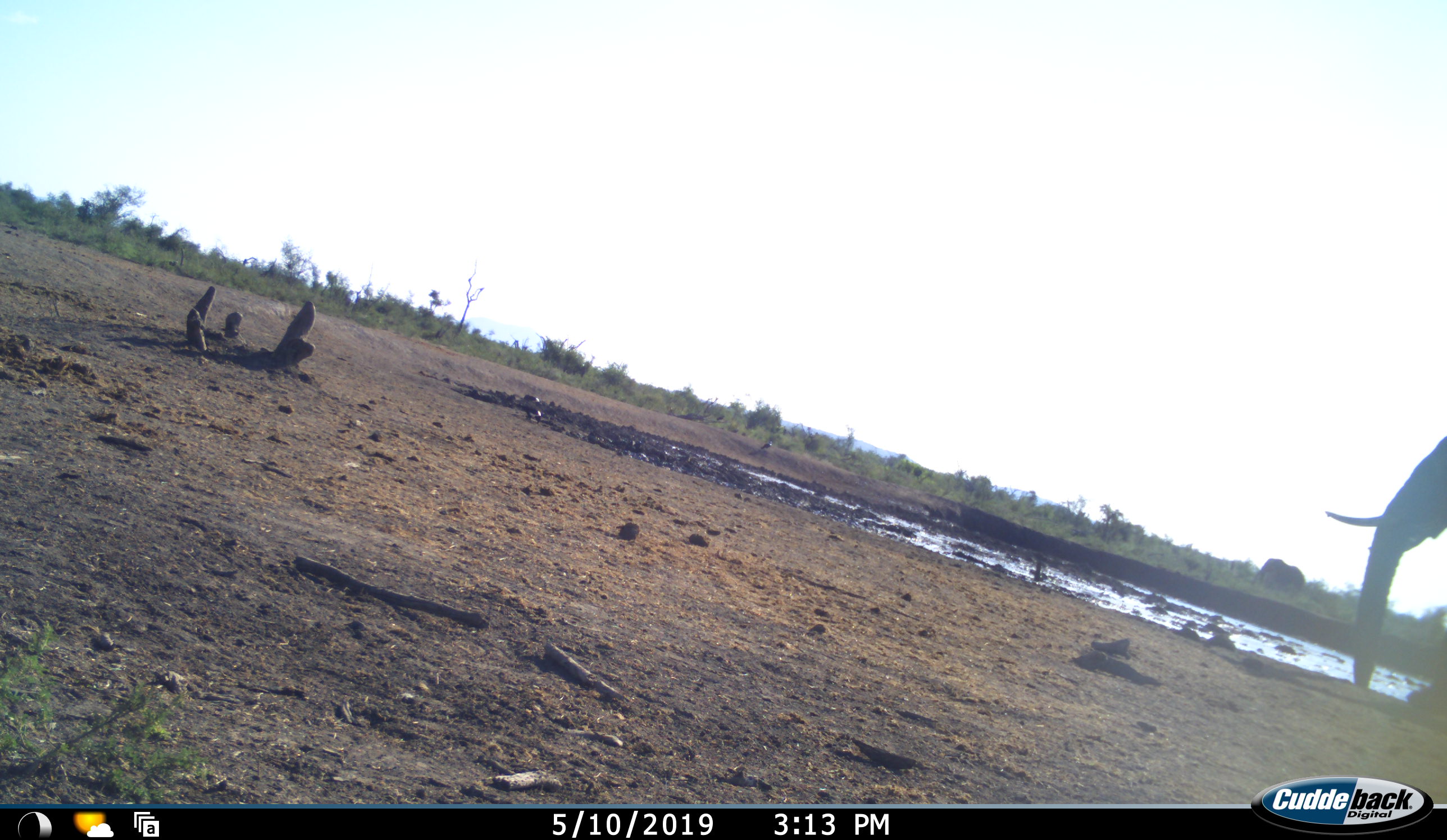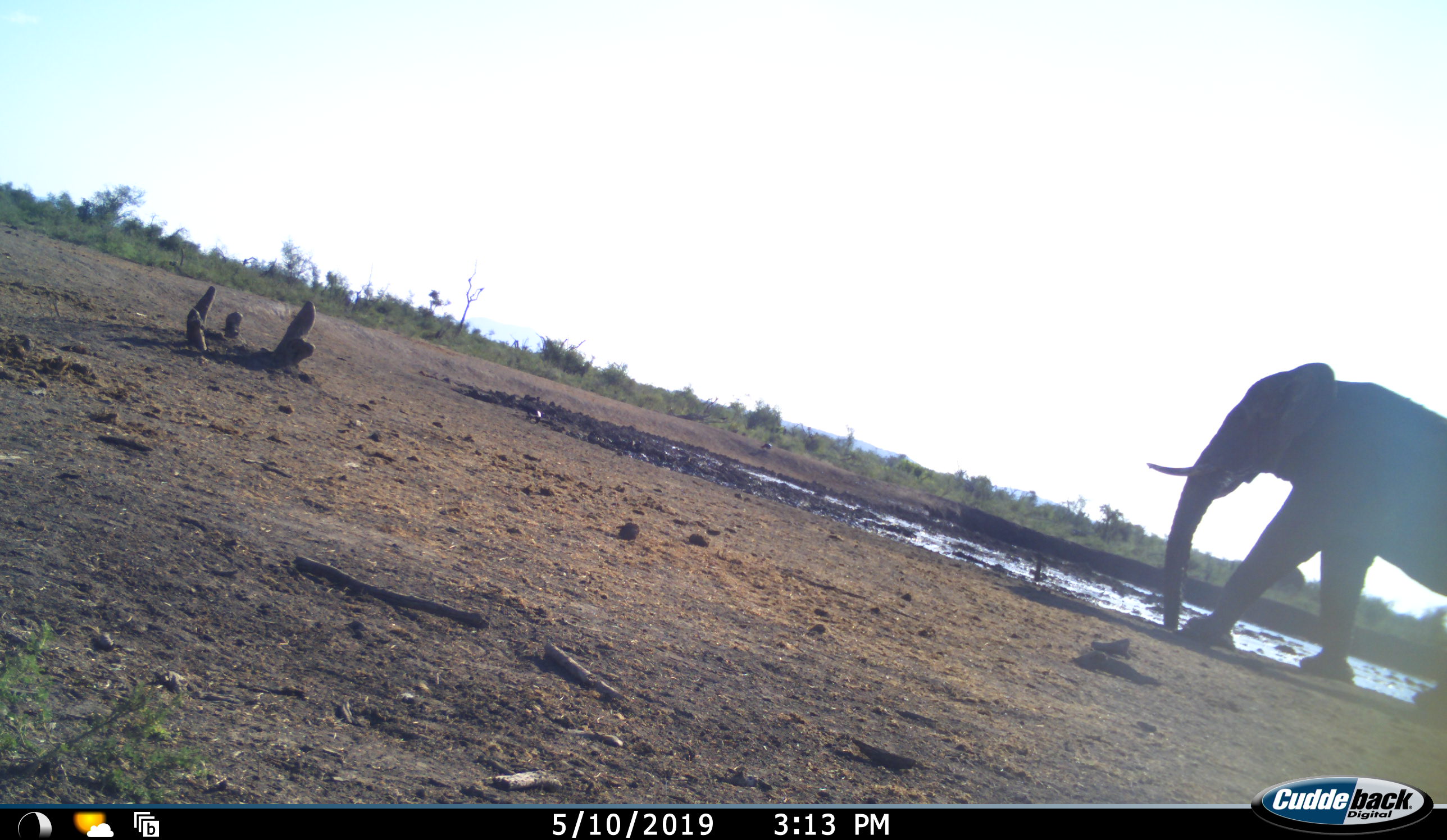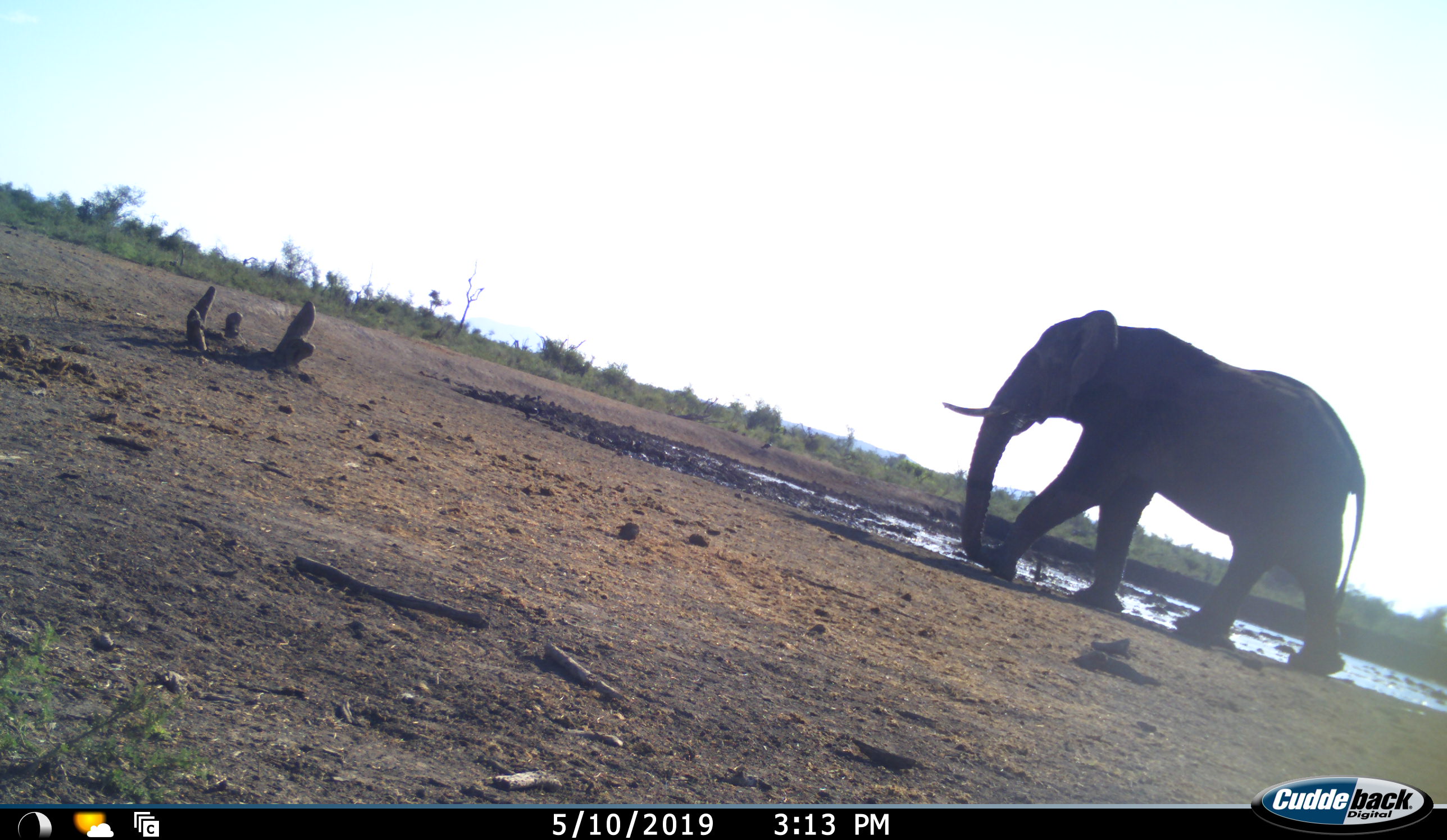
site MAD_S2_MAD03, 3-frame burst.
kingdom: Animalia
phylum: Chordata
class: Mammalia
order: Proboscidea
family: Elephantidae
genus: Loxodonta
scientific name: Loxodonta africana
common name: african bush elephant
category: elephant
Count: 1.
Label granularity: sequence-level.